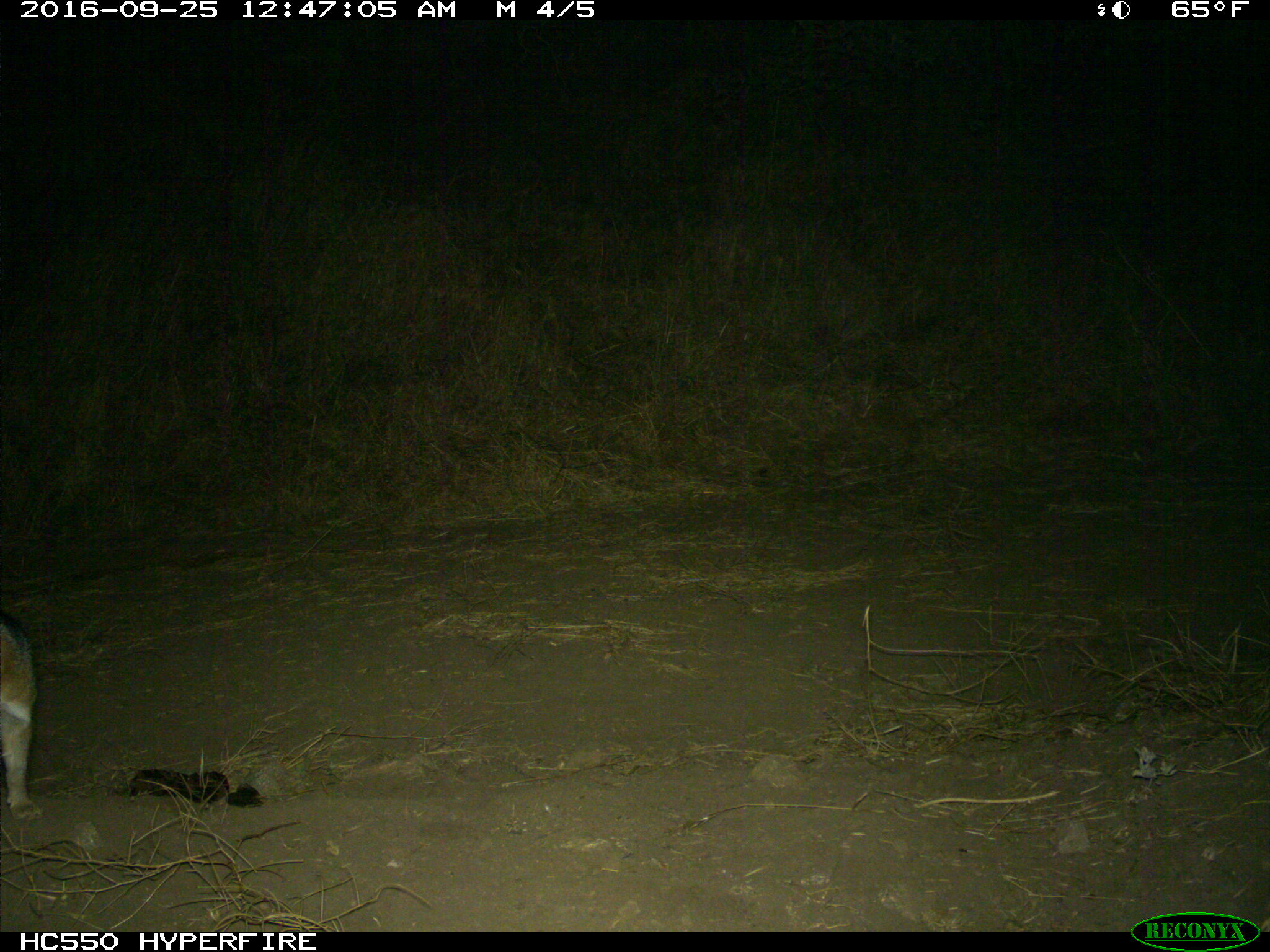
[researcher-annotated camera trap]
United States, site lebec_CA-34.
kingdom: Animalia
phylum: Chordata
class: Mammalia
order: Carnivora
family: Canidae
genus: Urocyon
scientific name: Urocyon cinereoargenteus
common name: gray fox